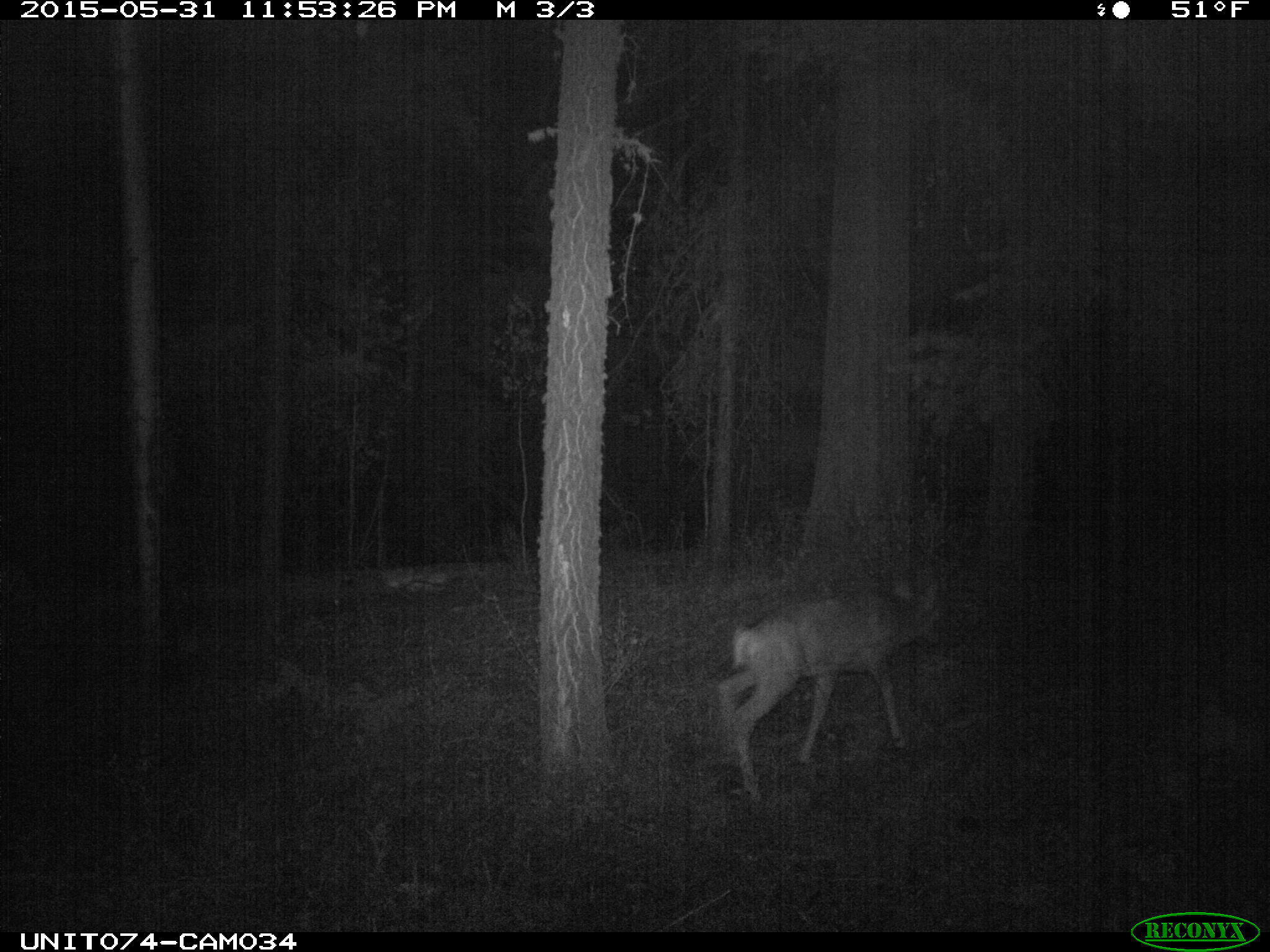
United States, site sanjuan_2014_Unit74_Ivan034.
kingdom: Animalia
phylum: Chordata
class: Mammalia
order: Artiodactyla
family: Cervidae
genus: Odocoileus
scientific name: Odocoileus hemionus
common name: mule deer